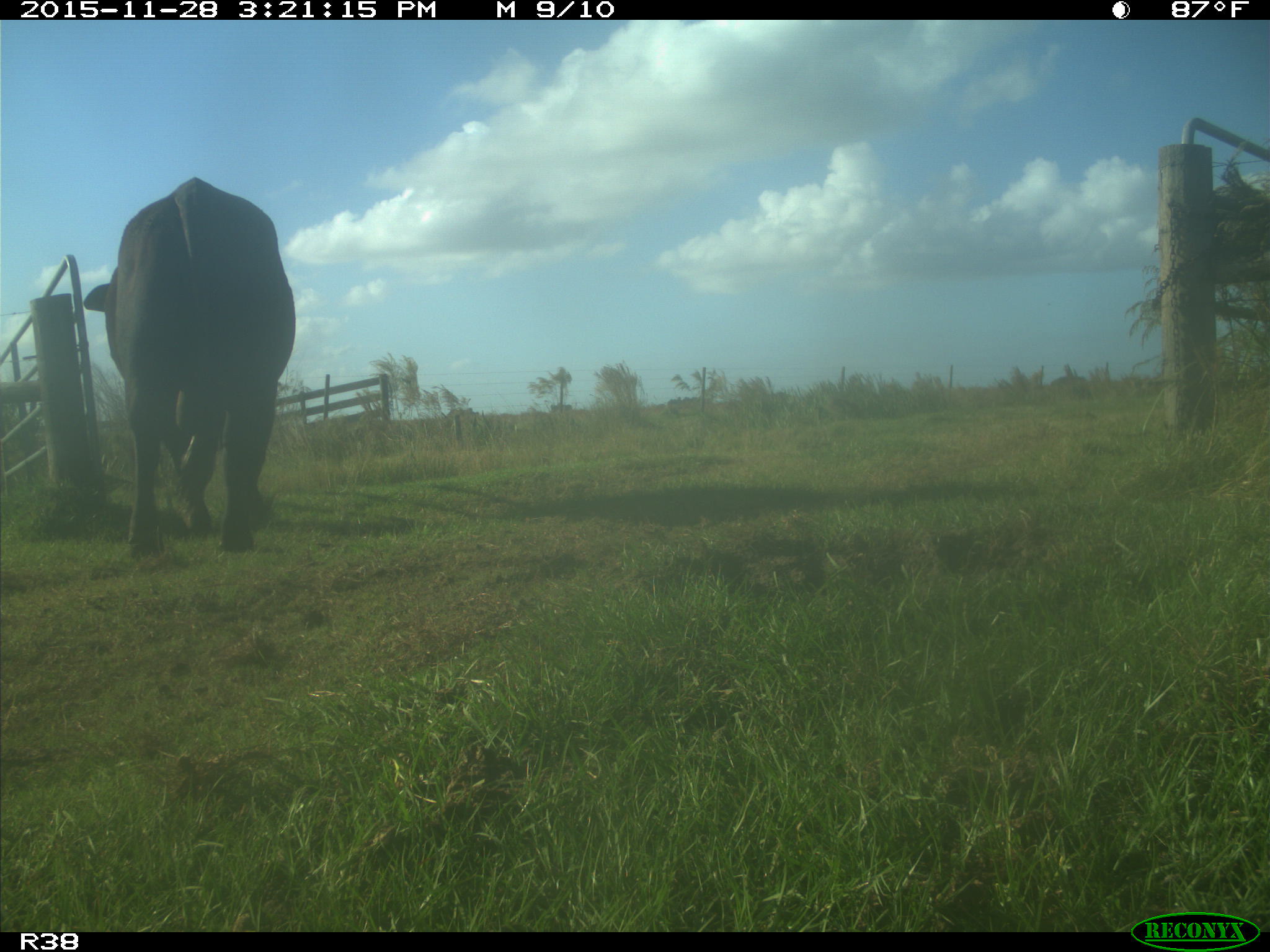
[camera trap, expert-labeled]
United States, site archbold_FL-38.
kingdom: Animalia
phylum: Chordata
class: Mammalia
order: Artiodactyla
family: Bovidae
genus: Bos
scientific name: Bos taurus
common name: domestic cow